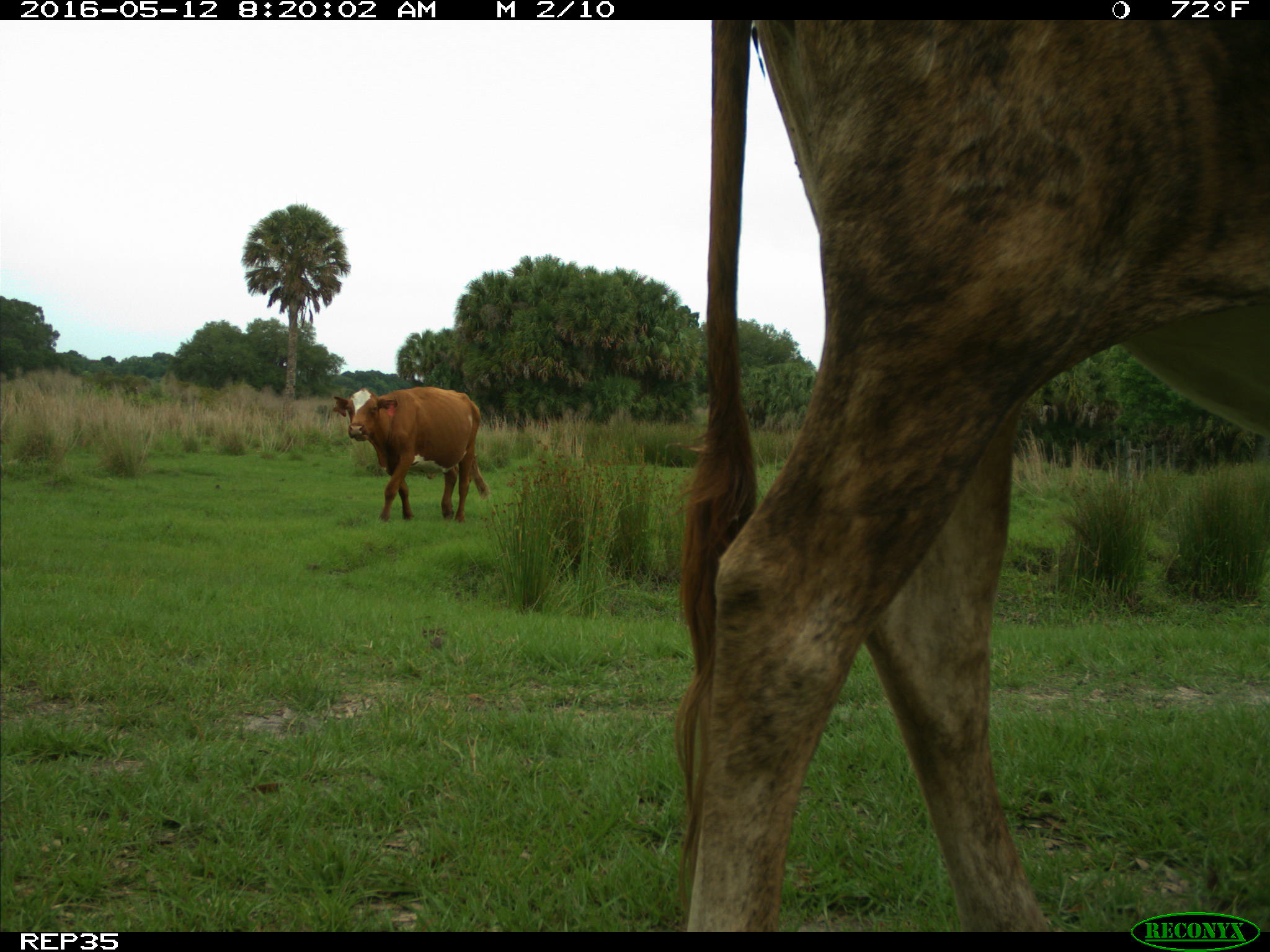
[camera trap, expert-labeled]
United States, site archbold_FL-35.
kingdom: Animalia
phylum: Chordata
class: Mammalia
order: Artiodactyla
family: Bovidae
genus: Bos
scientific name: Bos taurus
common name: domestic cow